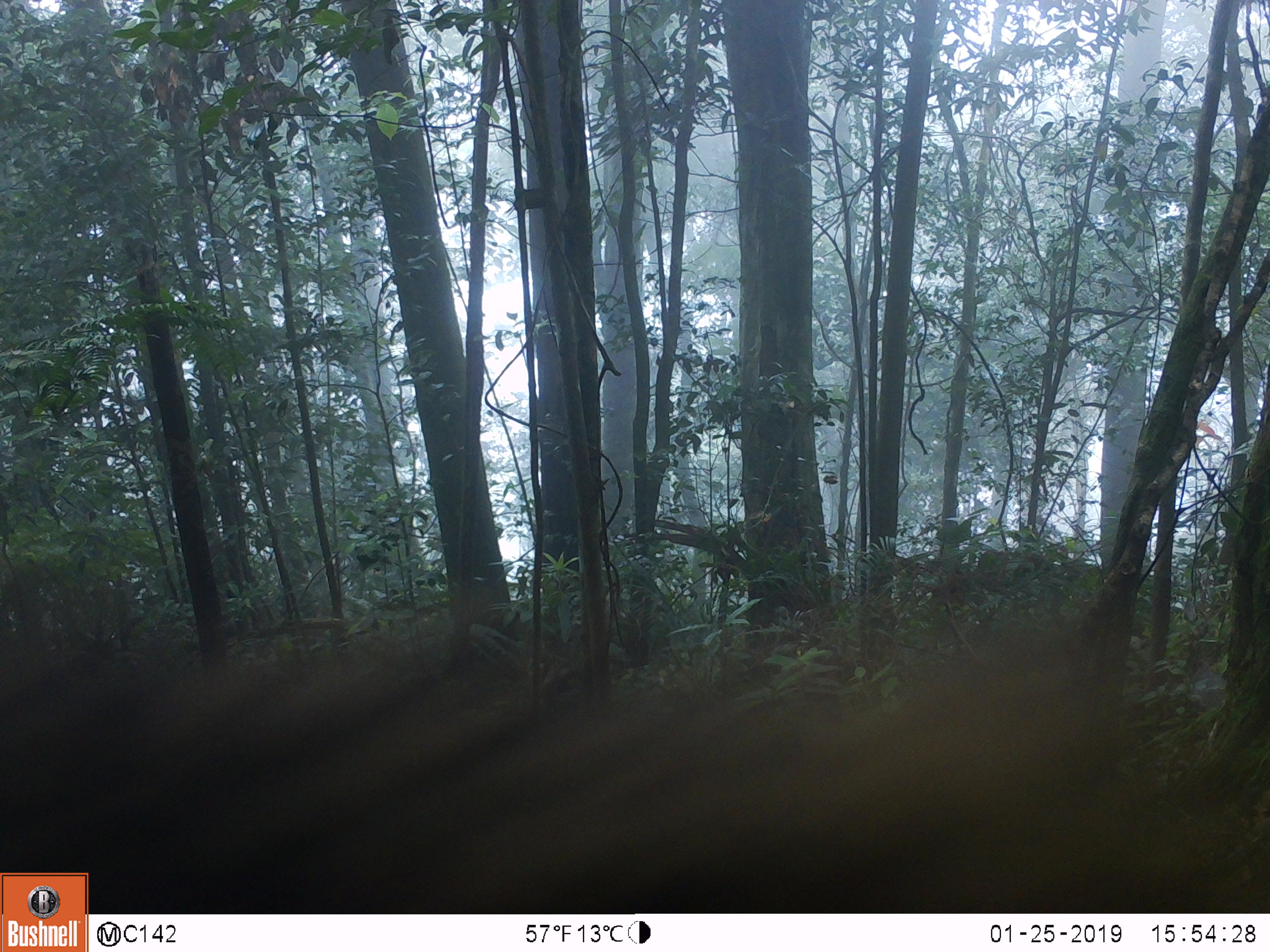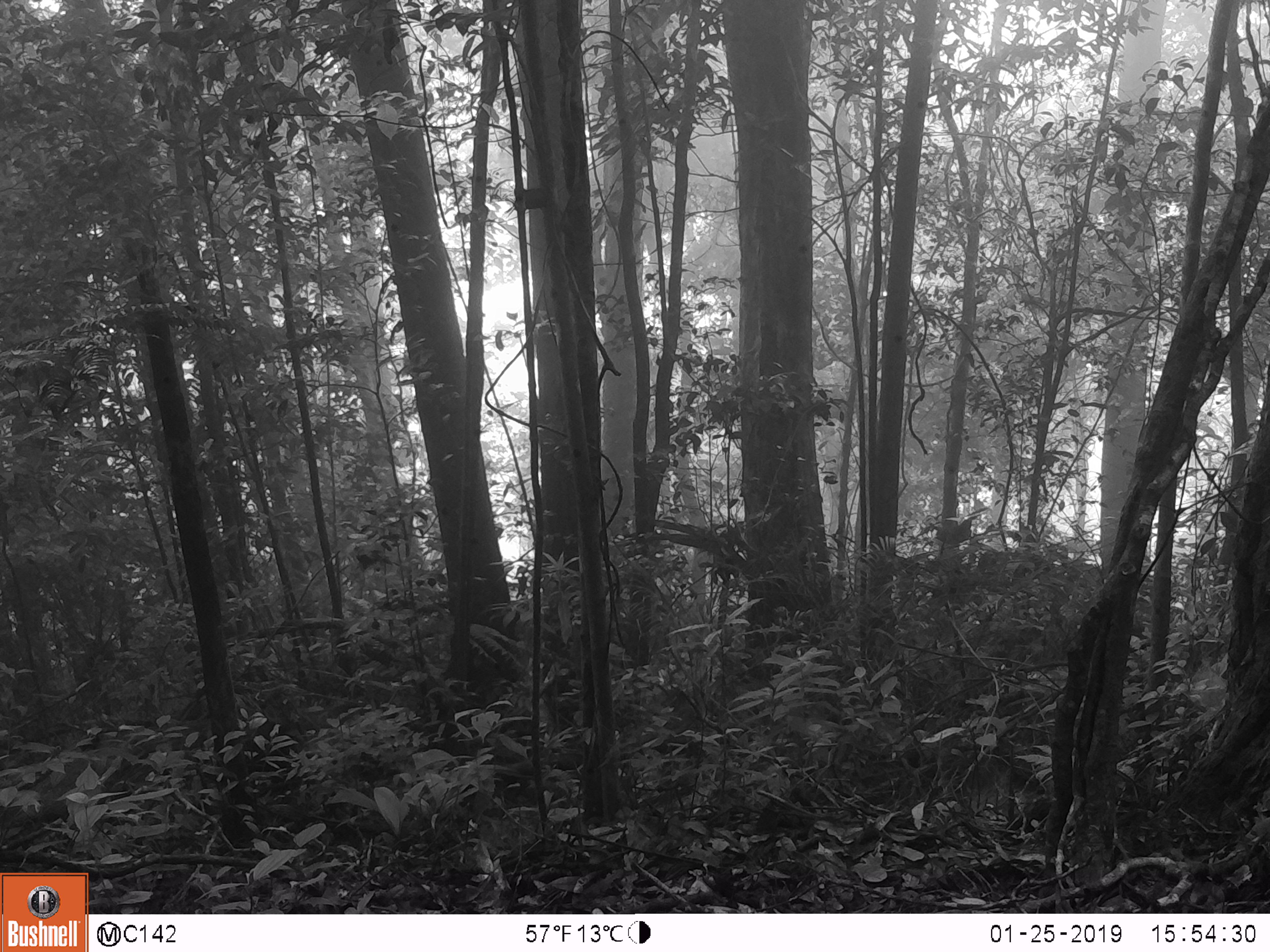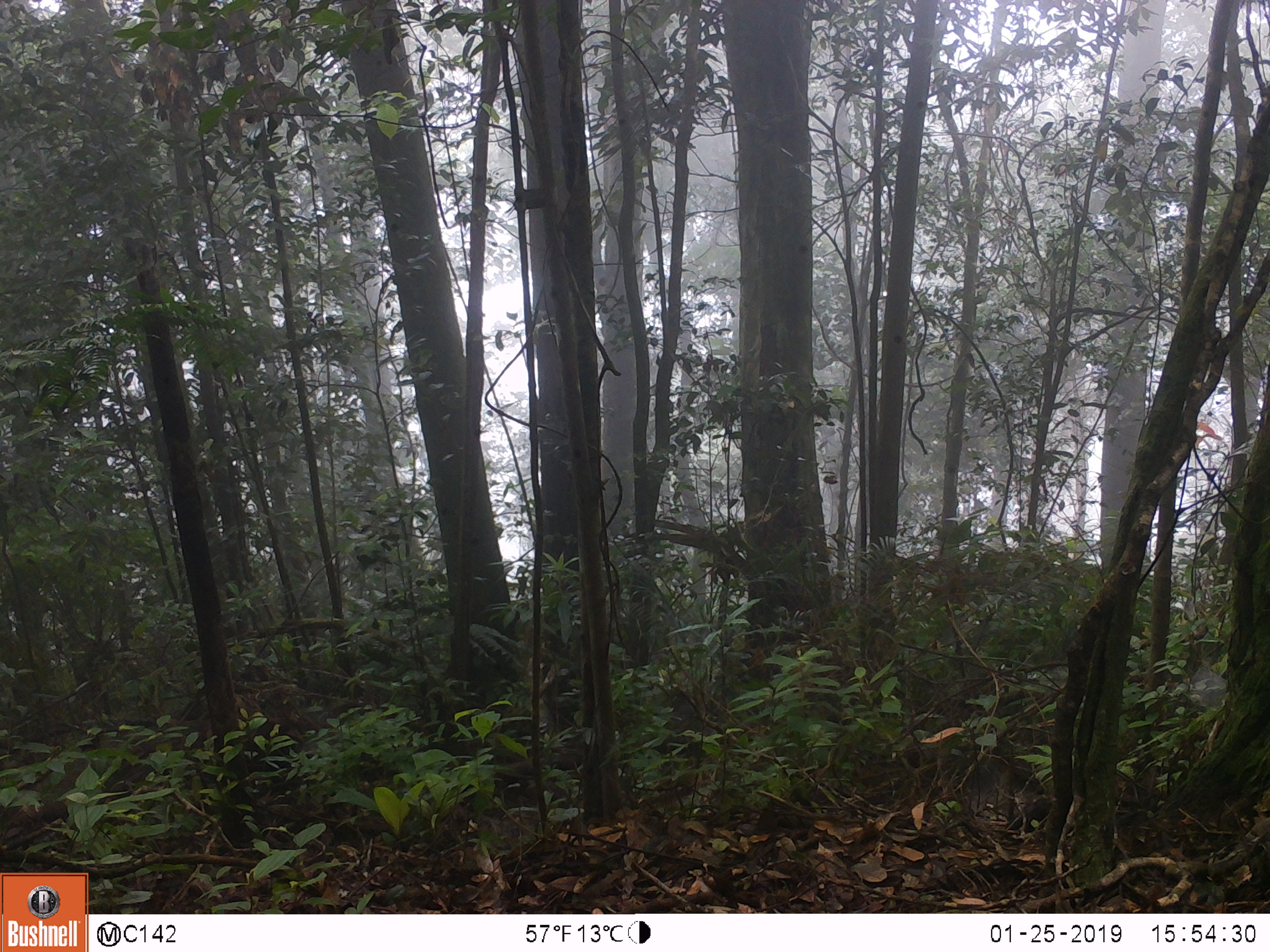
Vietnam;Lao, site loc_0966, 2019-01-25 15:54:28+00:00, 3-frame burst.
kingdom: Animalia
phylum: Chordata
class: Mammalia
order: Artiodactyla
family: Suidae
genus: Sus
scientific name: Sus scrofa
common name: eurasian wild pig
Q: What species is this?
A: Eurasian wild pig (Sus scrofa).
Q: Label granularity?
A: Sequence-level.